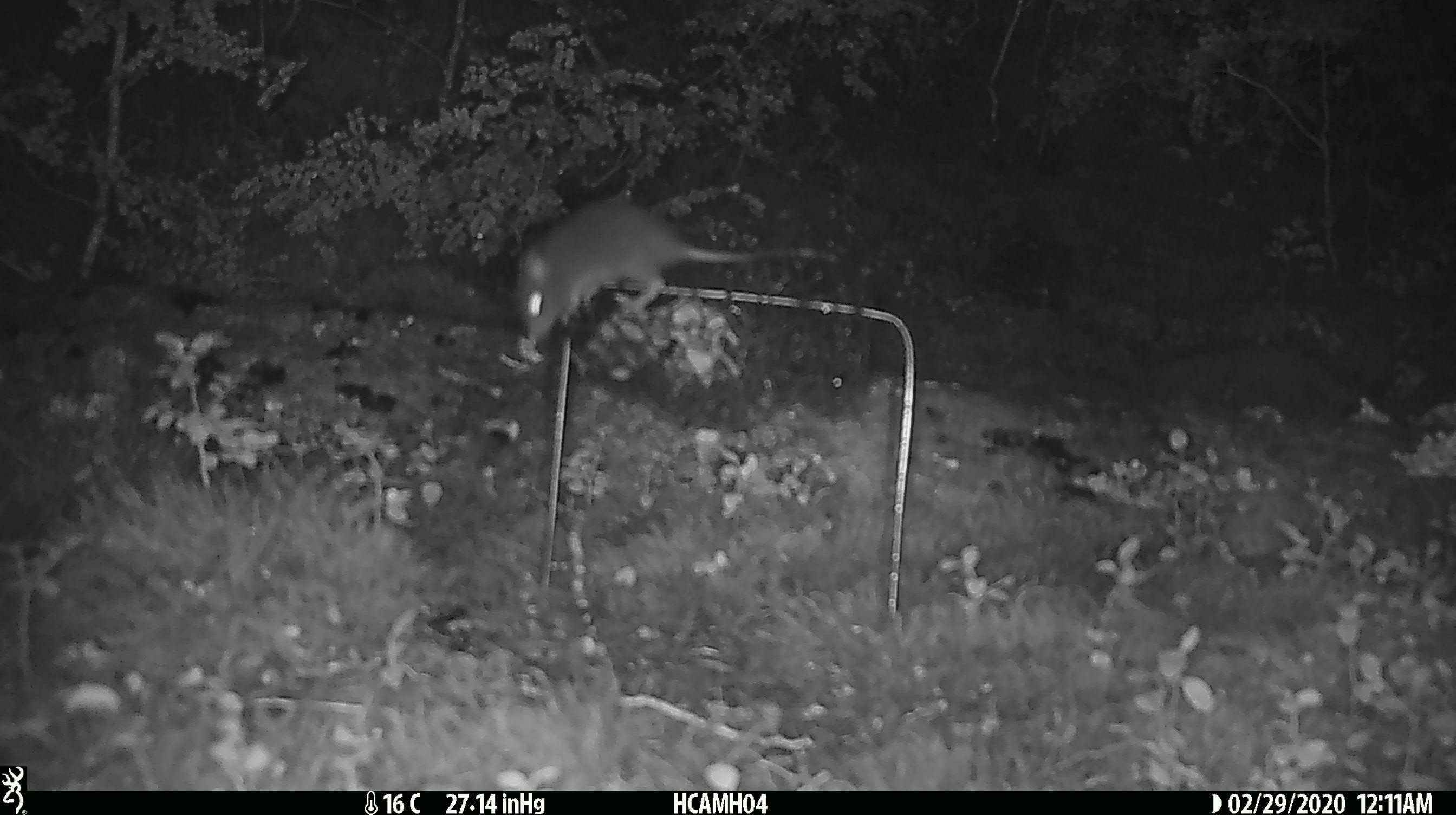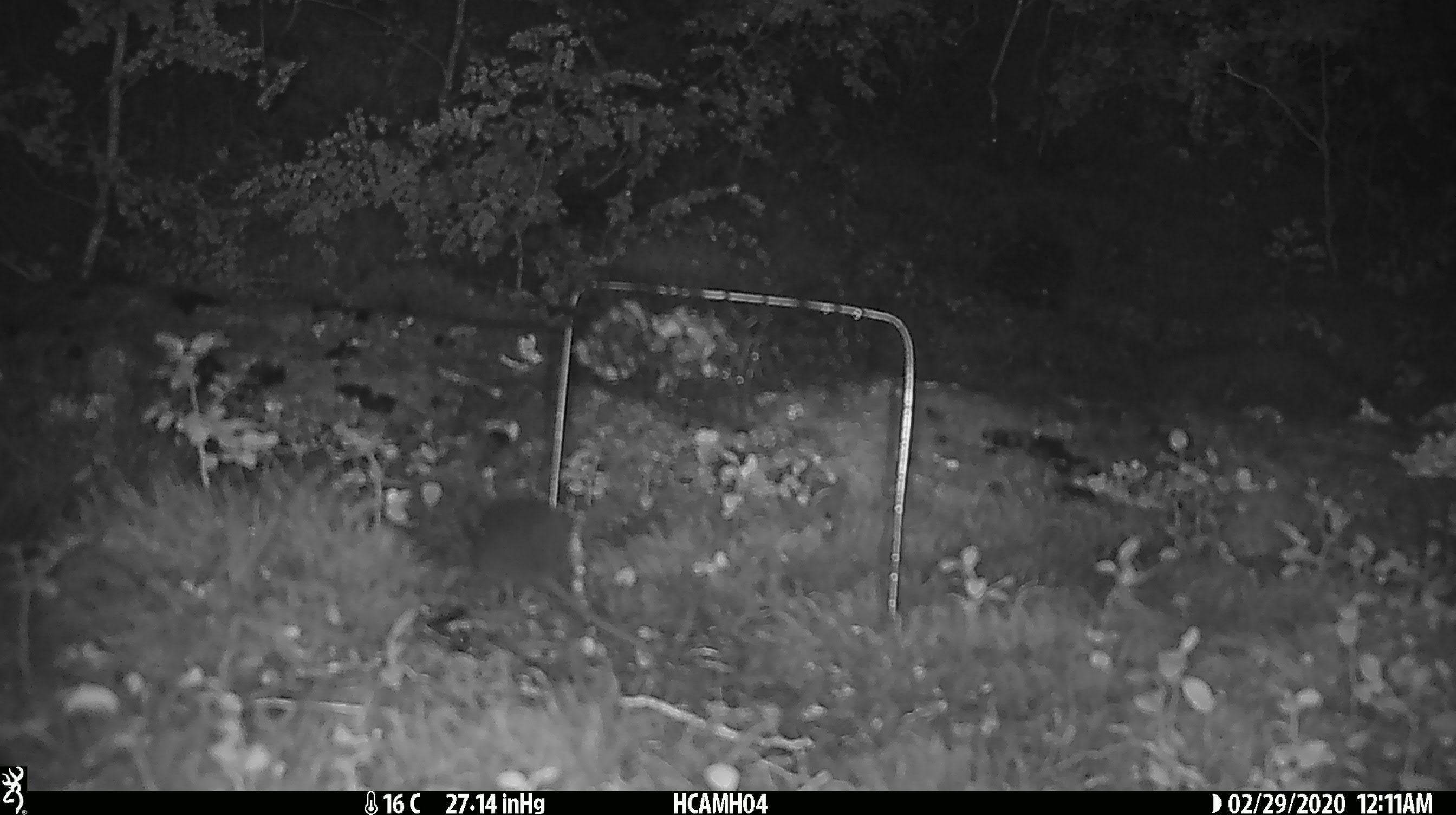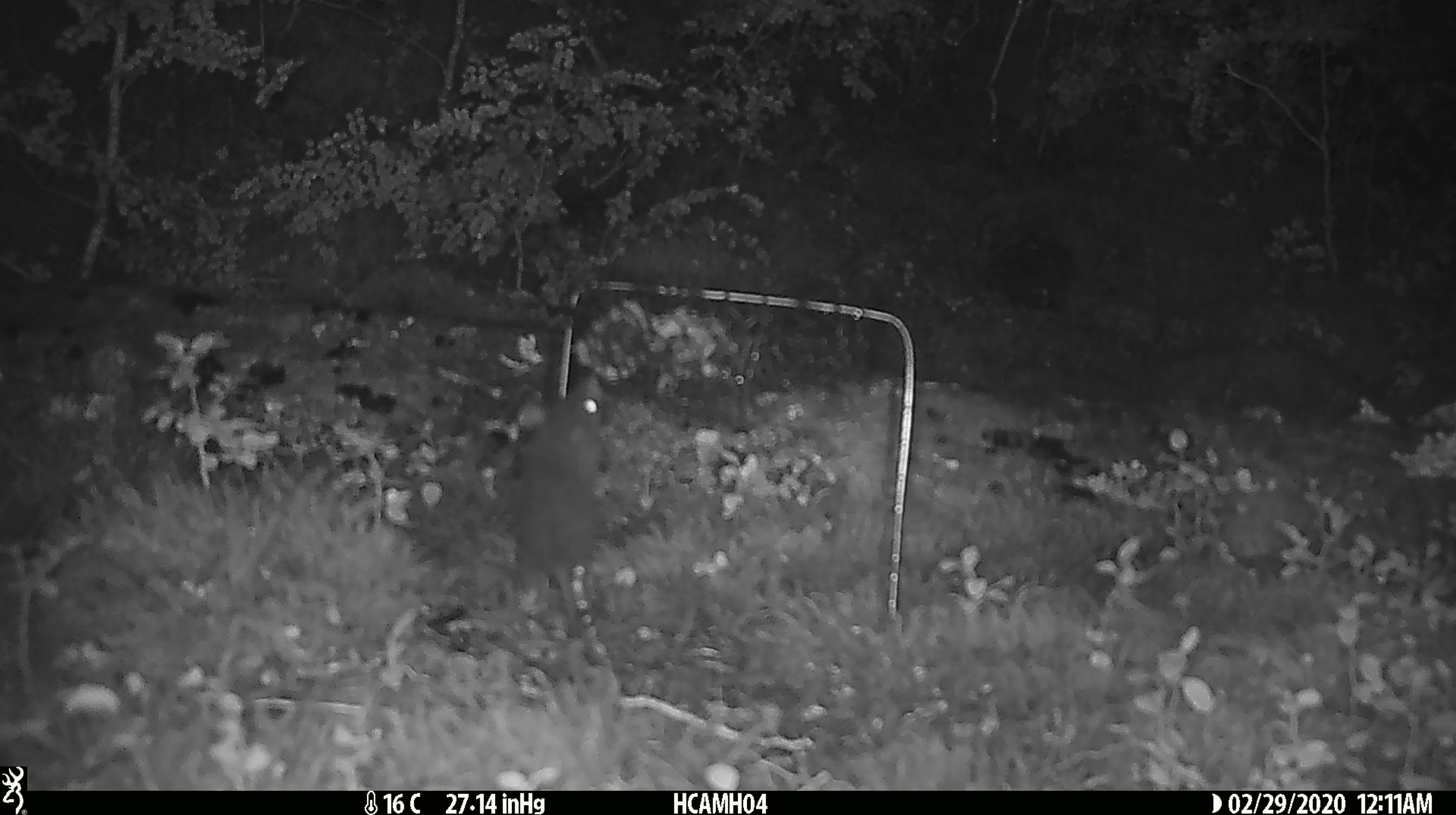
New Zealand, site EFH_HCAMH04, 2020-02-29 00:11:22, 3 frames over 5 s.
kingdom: Animalia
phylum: Chordata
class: Mammalia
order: Rodentia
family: Muridae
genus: Mus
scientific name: Mus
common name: mouse